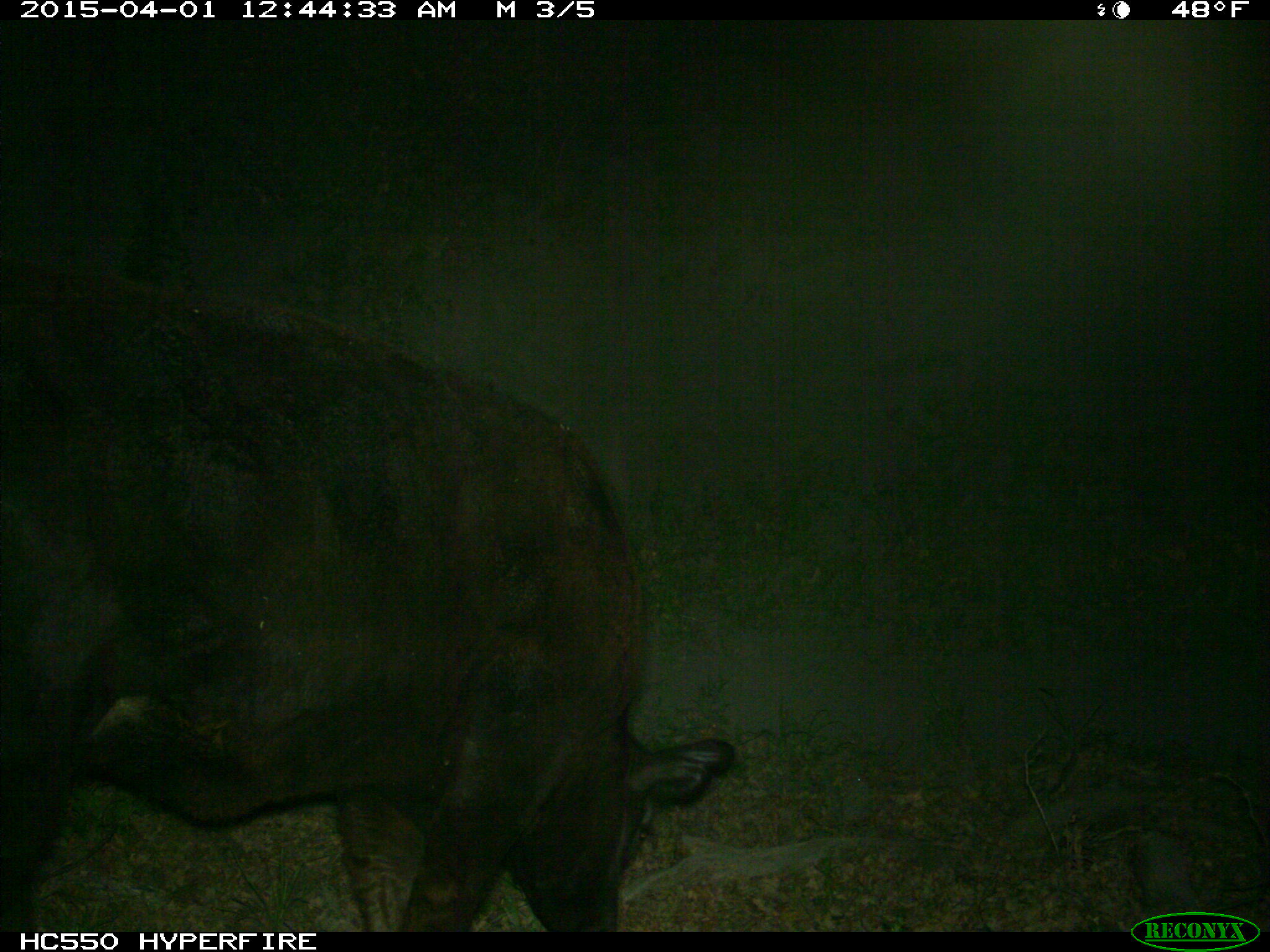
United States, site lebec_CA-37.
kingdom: Animalia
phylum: Chordata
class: Mammalia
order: Artiodactyla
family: Bovidae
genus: Bos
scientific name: Bos taurus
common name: domestic cow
Bos taurus (domestic cow).